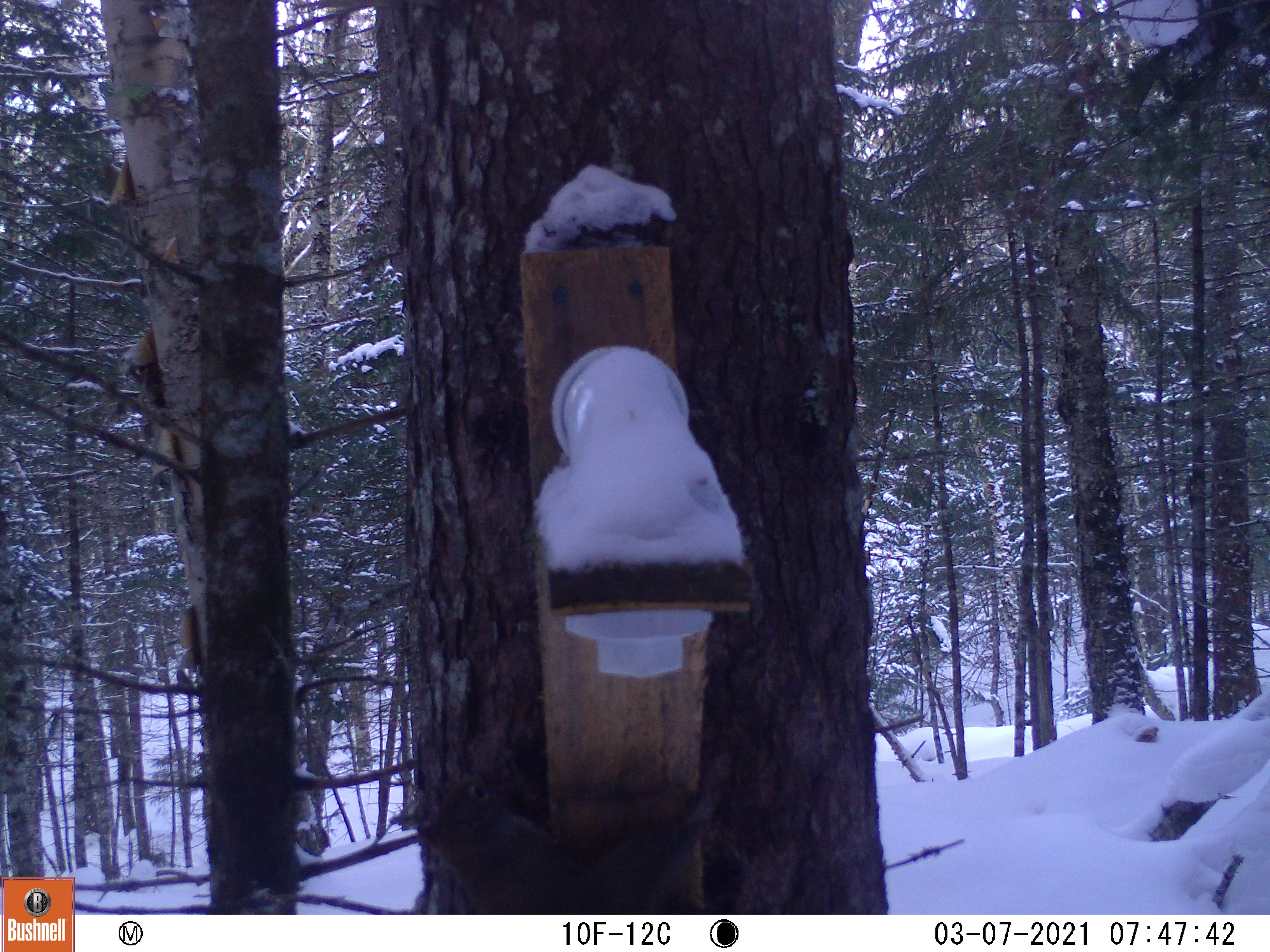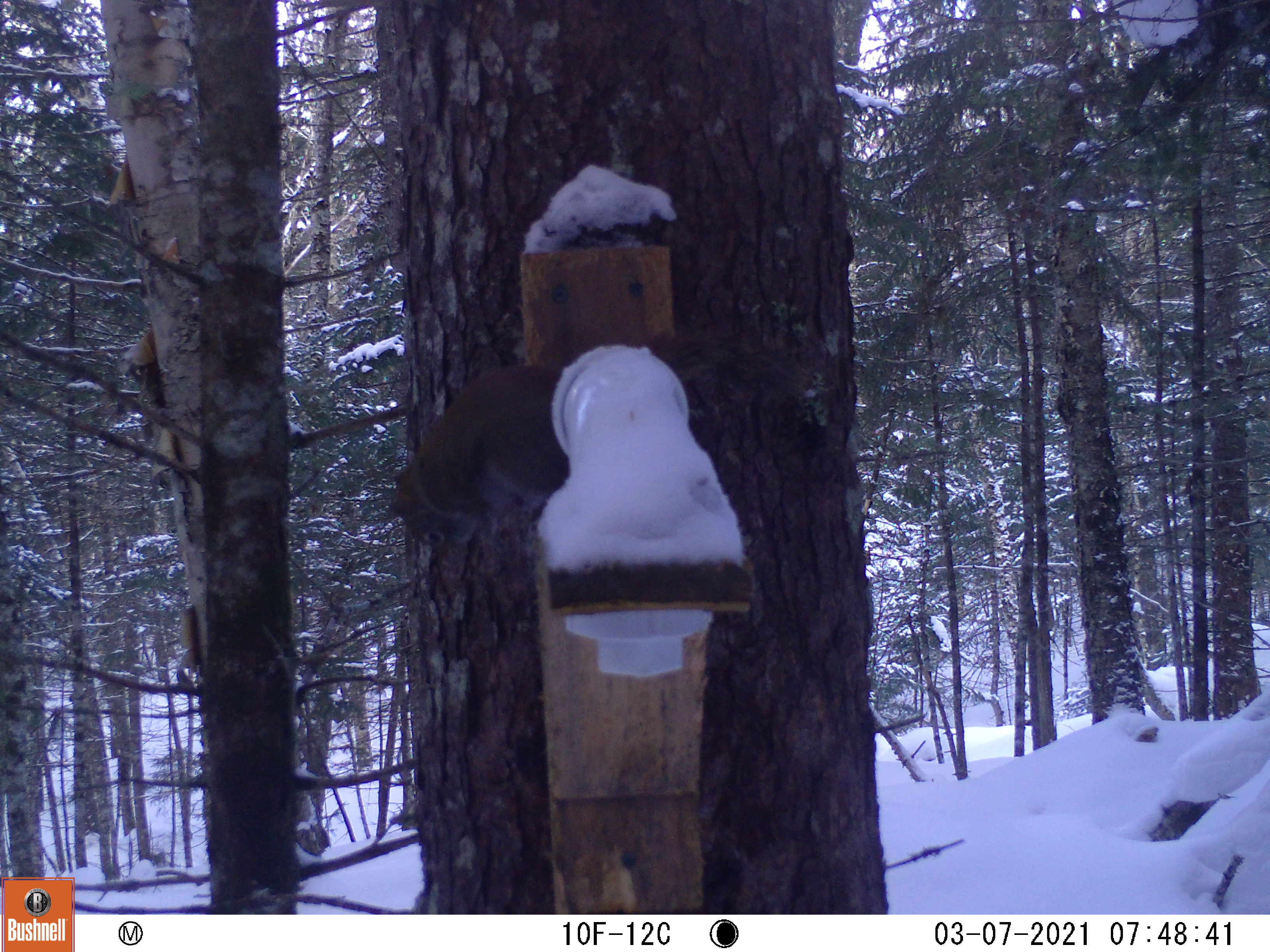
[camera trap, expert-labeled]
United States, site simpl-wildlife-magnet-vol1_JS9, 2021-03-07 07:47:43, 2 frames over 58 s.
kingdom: Animalia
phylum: Chordata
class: Mammalia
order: Rodentia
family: Sciuridae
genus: Tamiasciurus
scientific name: Tamiasciurus hudsonicus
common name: red squirrel